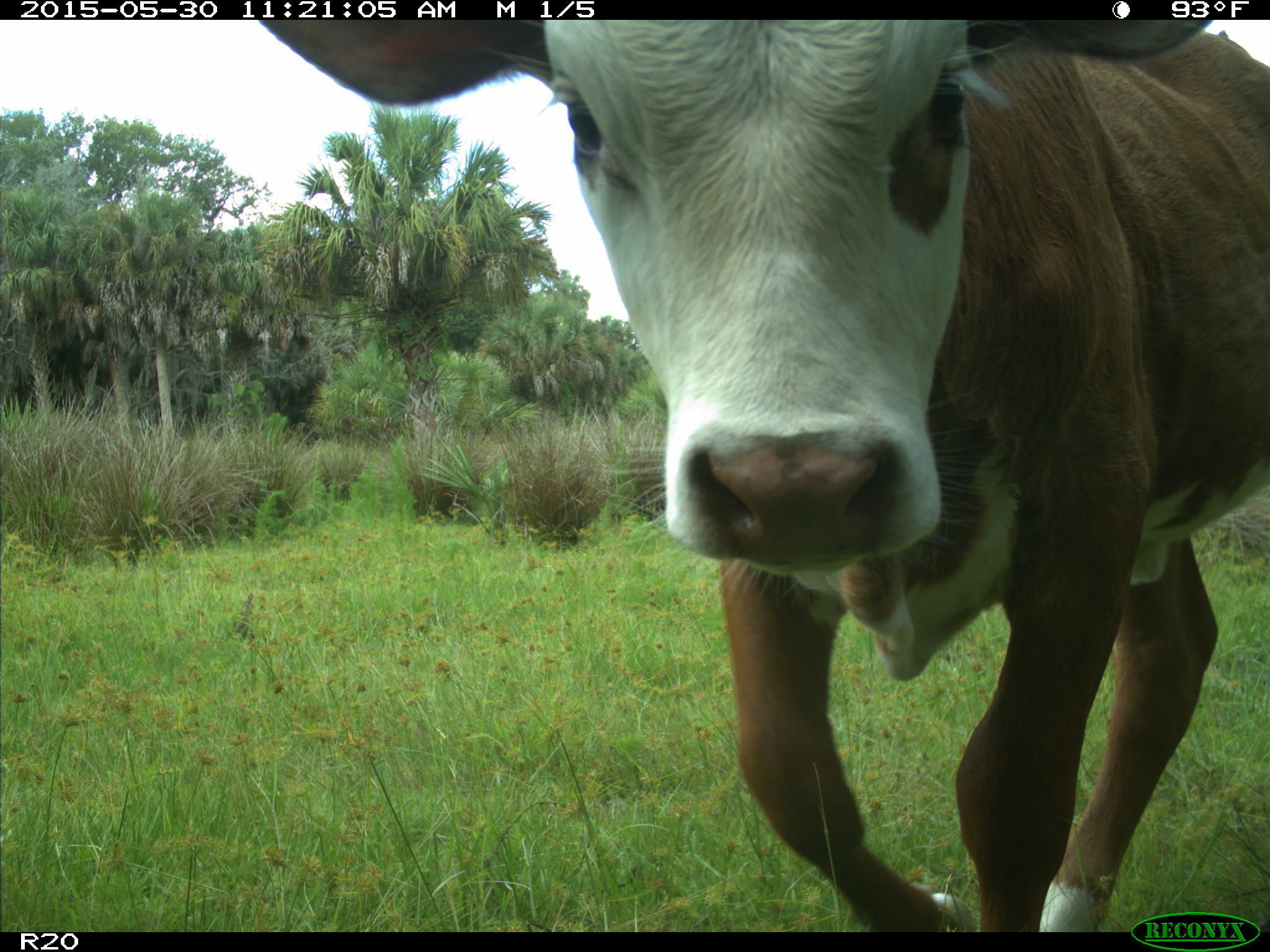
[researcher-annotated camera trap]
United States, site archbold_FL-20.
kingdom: Animalia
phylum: Chordata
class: Mammalia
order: Artiodactyla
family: Bovidae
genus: Bos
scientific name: Bos taurus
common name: domestic cow